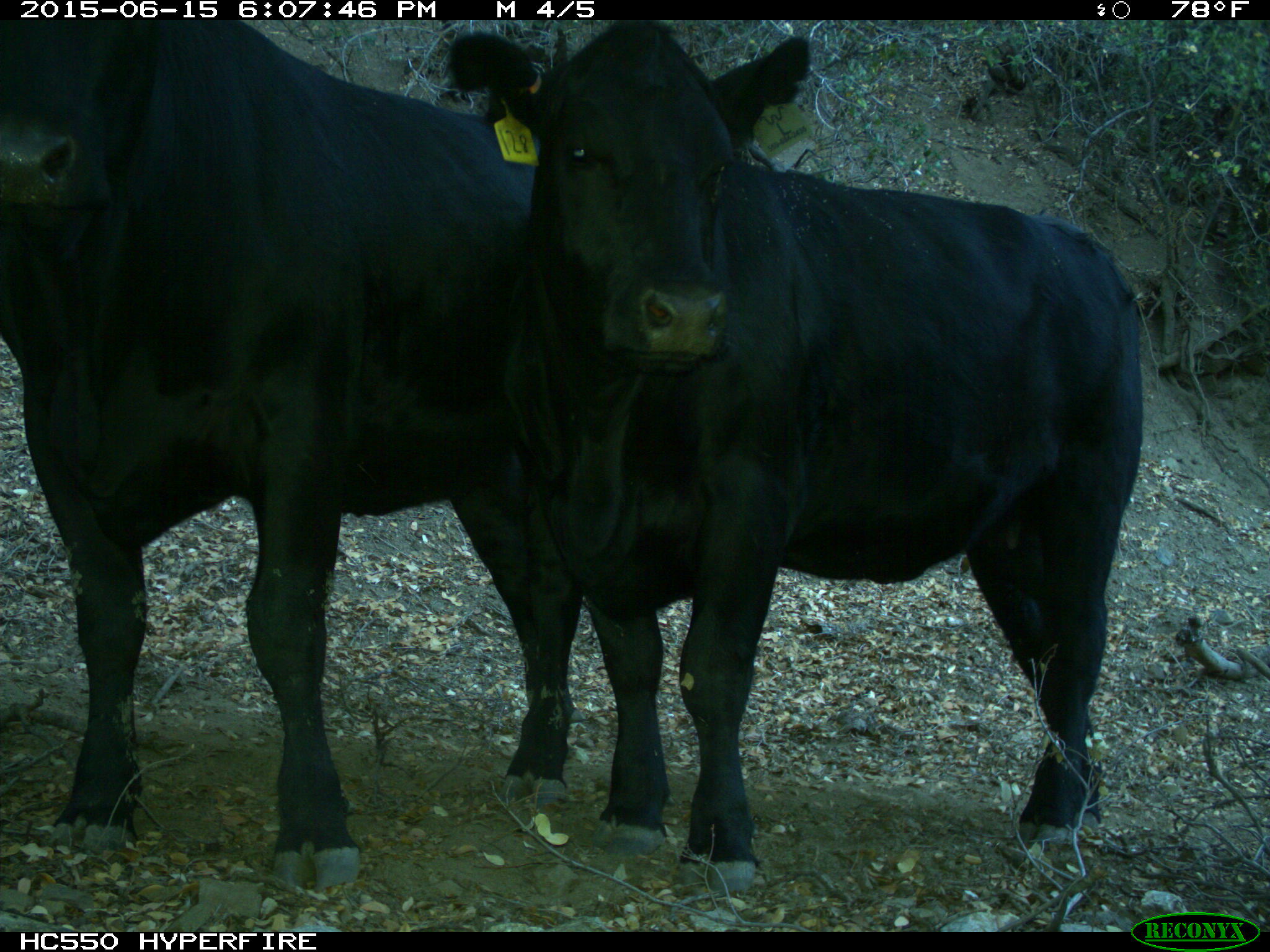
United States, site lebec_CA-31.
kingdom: Animalia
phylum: Chordata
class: Mammalia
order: Artiodactyla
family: Bovidae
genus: Bos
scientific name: Bos taurus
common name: domestic cow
Bos taurus (domestic cow).